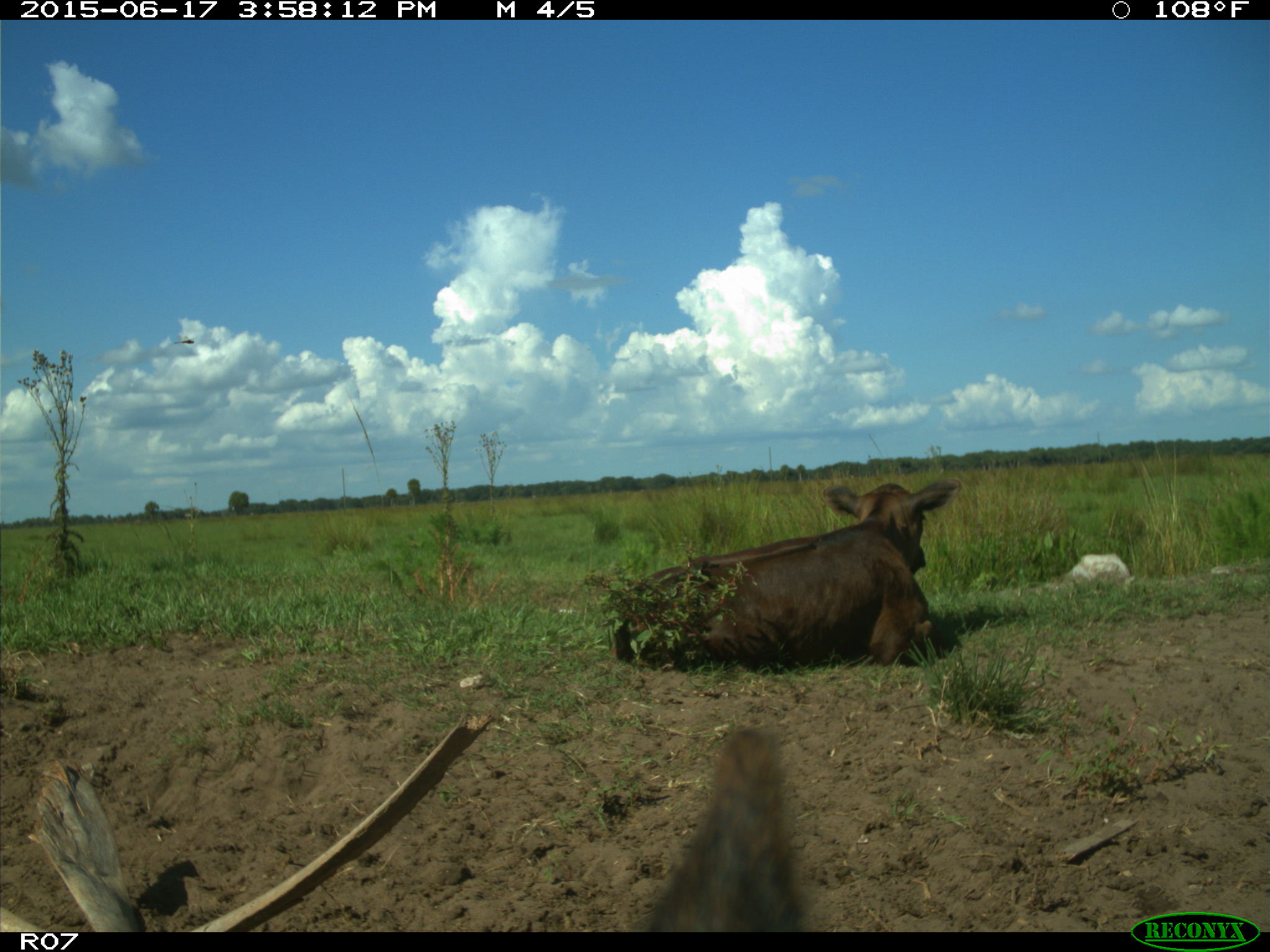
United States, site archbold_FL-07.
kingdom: Animalia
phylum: Chordata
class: Mammalia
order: Artiodactyla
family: Bovidae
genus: Bos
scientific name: Bos taurus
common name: domestic cow